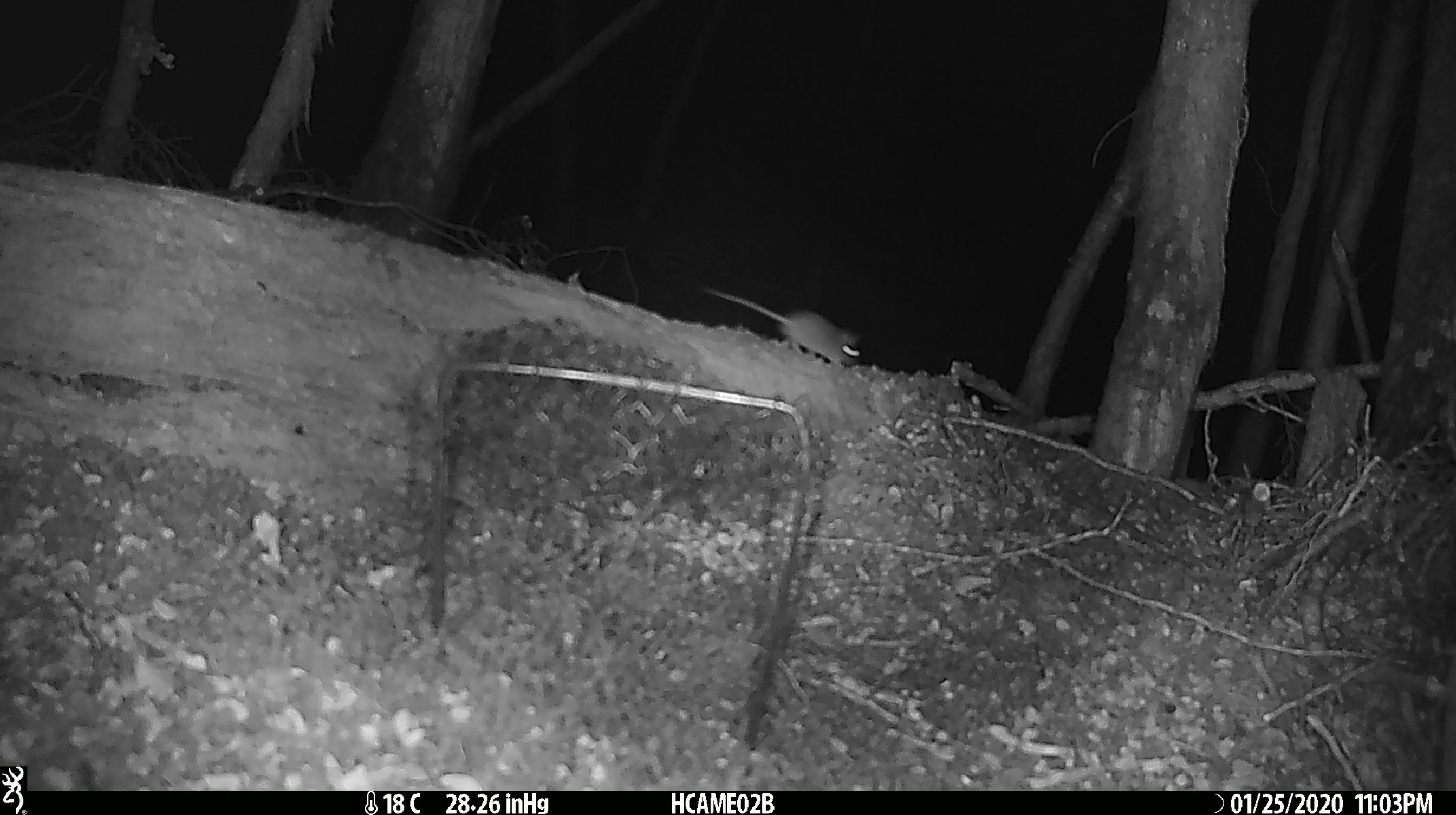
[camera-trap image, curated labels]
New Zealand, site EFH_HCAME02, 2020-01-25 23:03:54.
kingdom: Animalia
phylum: Chordata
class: Mammalia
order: Rodentia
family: Muridae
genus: Mus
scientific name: Mus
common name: mouse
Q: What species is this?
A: Mouse (Mus).